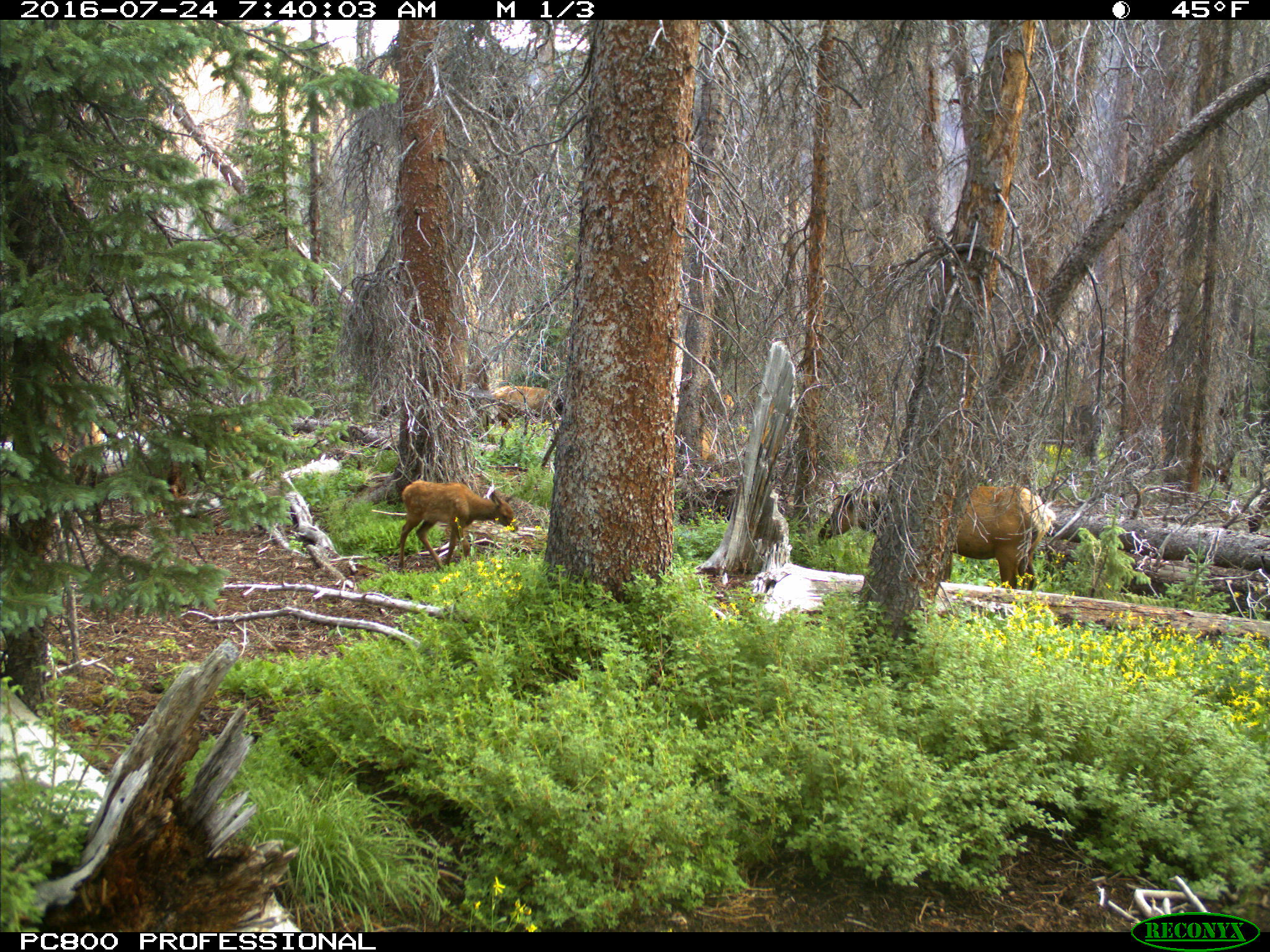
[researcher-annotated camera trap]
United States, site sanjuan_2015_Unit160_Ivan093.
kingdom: Animalia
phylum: Chordata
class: Mammalia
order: Artiodactyla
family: Cervidae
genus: Cervus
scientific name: Cervus elaphus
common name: red deer